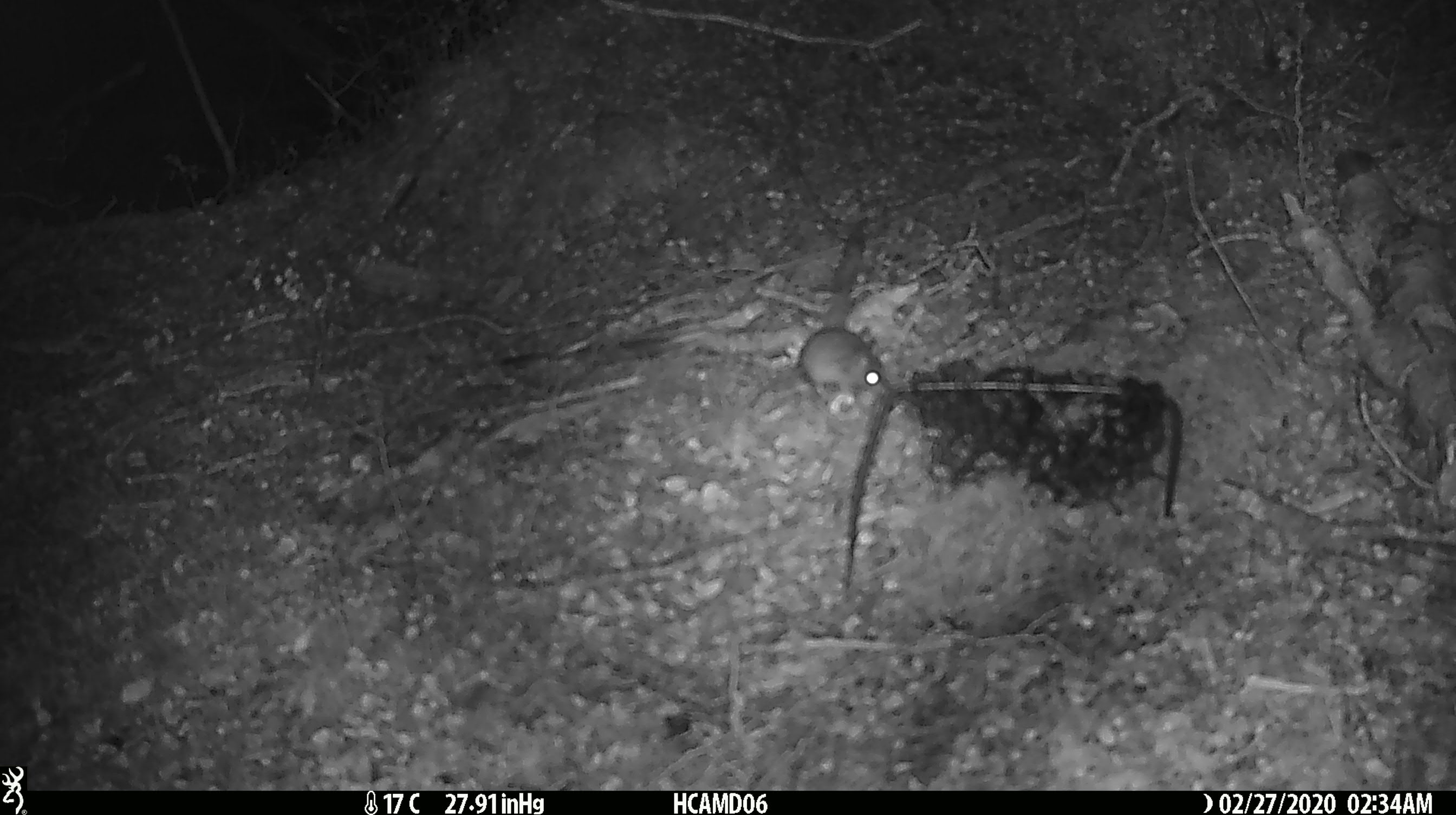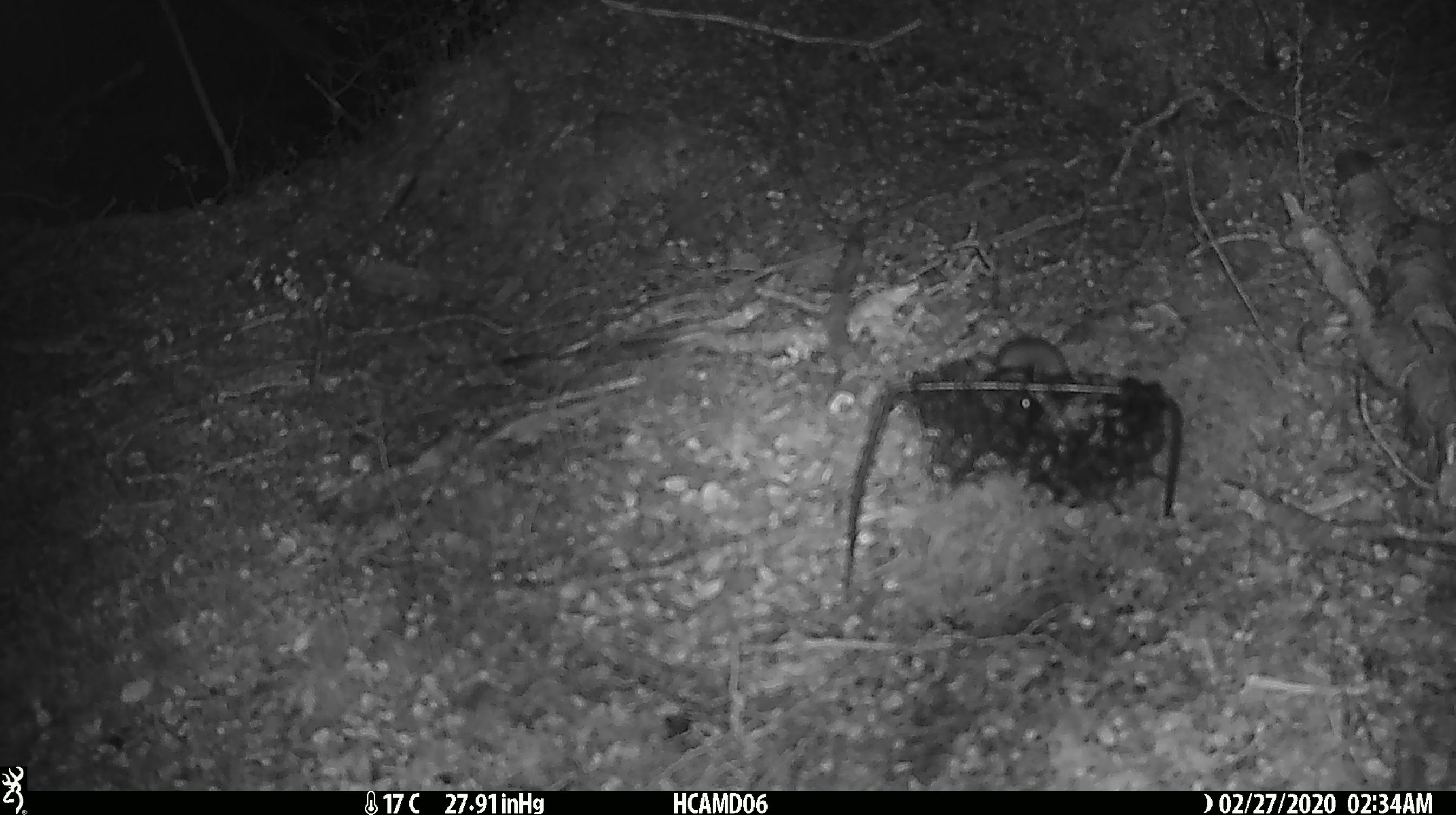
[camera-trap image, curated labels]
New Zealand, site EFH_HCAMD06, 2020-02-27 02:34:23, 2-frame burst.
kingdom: Animalia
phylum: Chordata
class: Mammalia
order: Rodentia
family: Muridae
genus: Mus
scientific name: Mus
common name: mouse